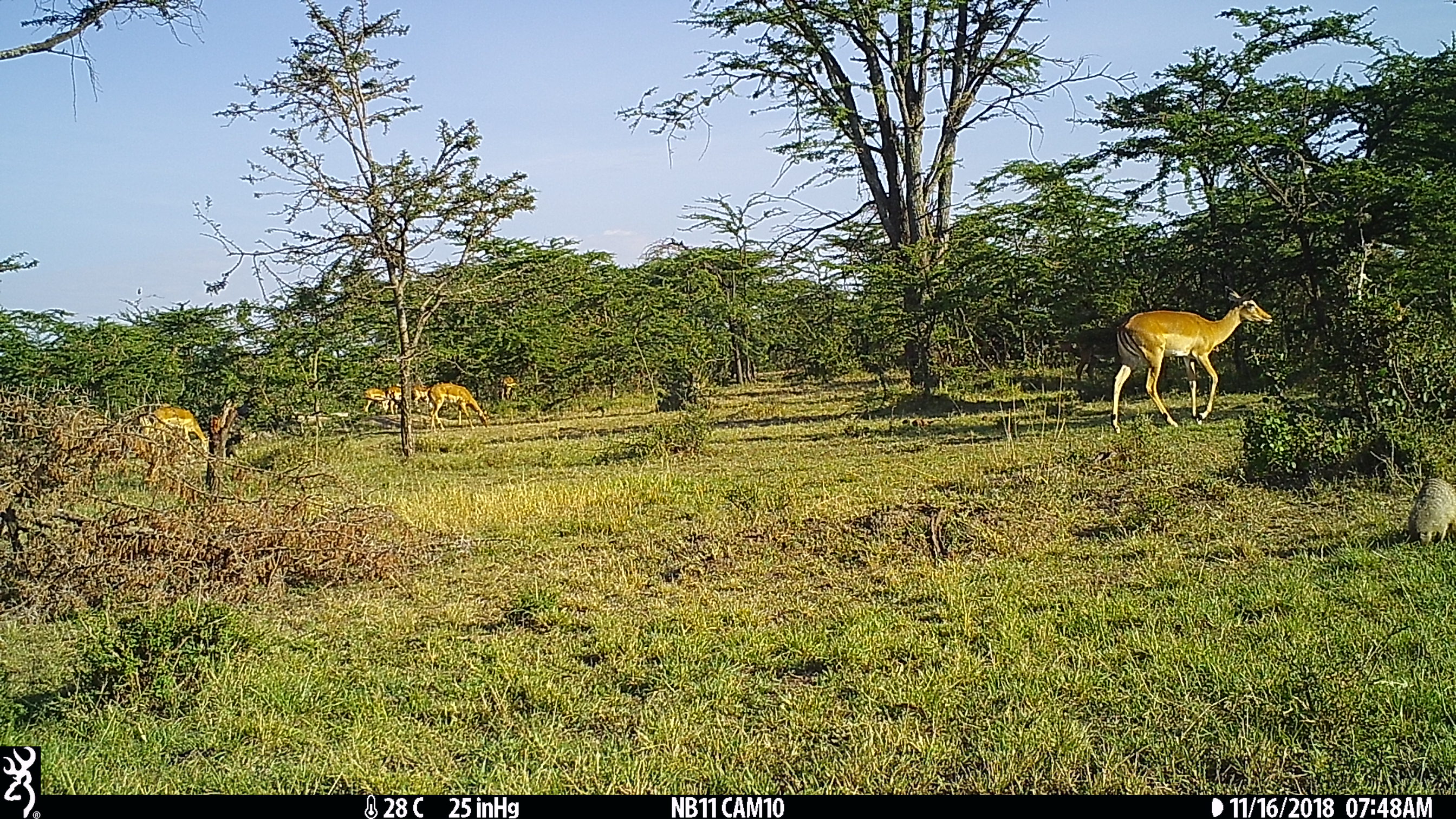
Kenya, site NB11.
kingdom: Animalia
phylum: Chordata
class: Mammalia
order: Artiodactyla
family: Bovidae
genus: Aepyceros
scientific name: Aepyceros melampus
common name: impala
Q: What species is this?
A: Impala (Aepyceros melampus).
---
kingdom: Animalia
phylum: Chordata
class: Mammalia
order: Carnivora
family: Herpestidae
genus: Mungos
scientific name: Mungos mungo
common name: banded mongoose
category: mongoose banded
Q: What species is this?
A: Mongoose banded (banded mongoose) (Mungos mungo).